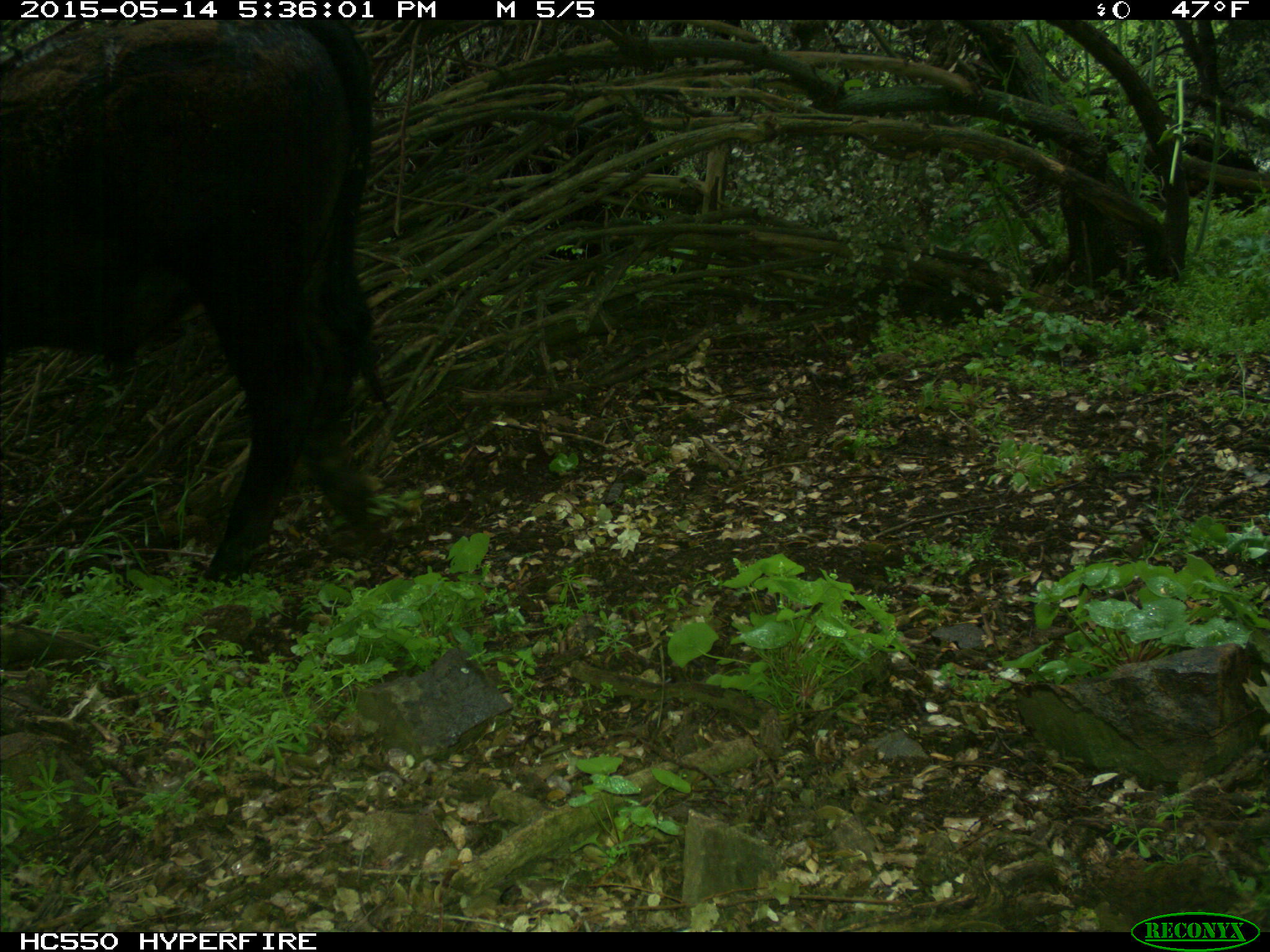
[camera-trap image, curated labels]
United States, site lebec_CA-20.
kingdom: Animalia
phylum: Chordata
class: Mammalia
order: Artiodactyla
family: Bovidae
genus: Bos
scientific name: Bos taurus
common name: domestic cow